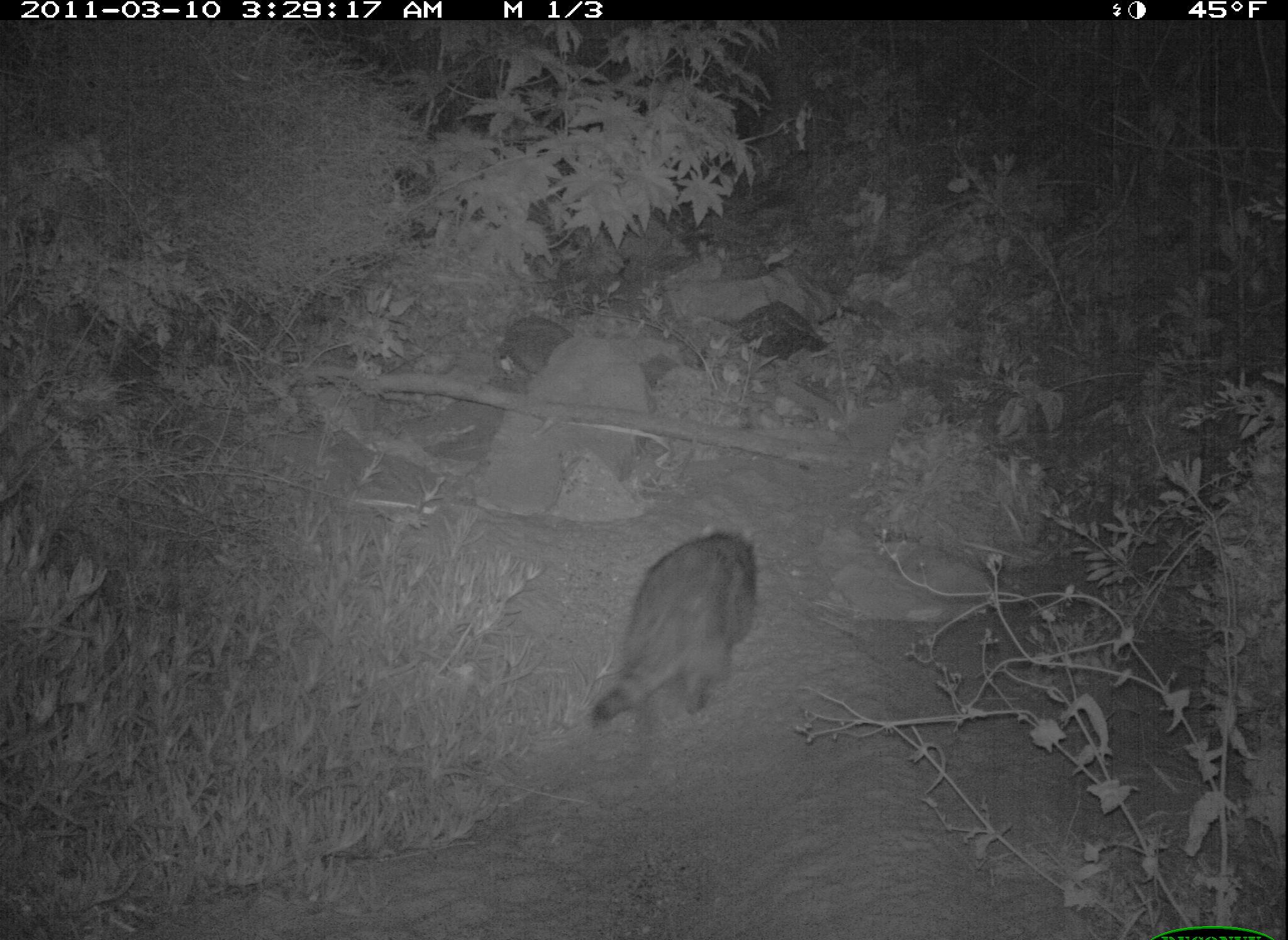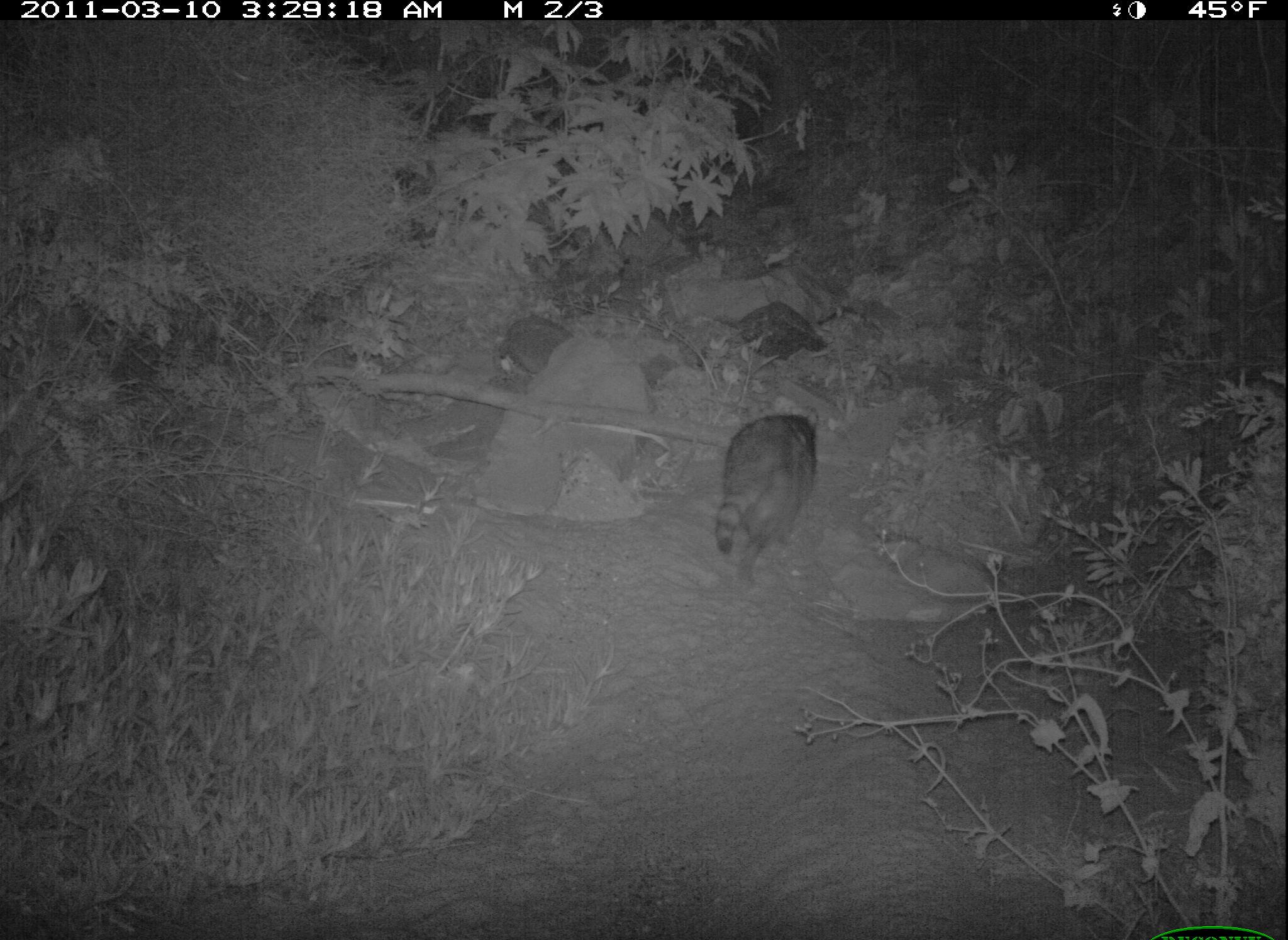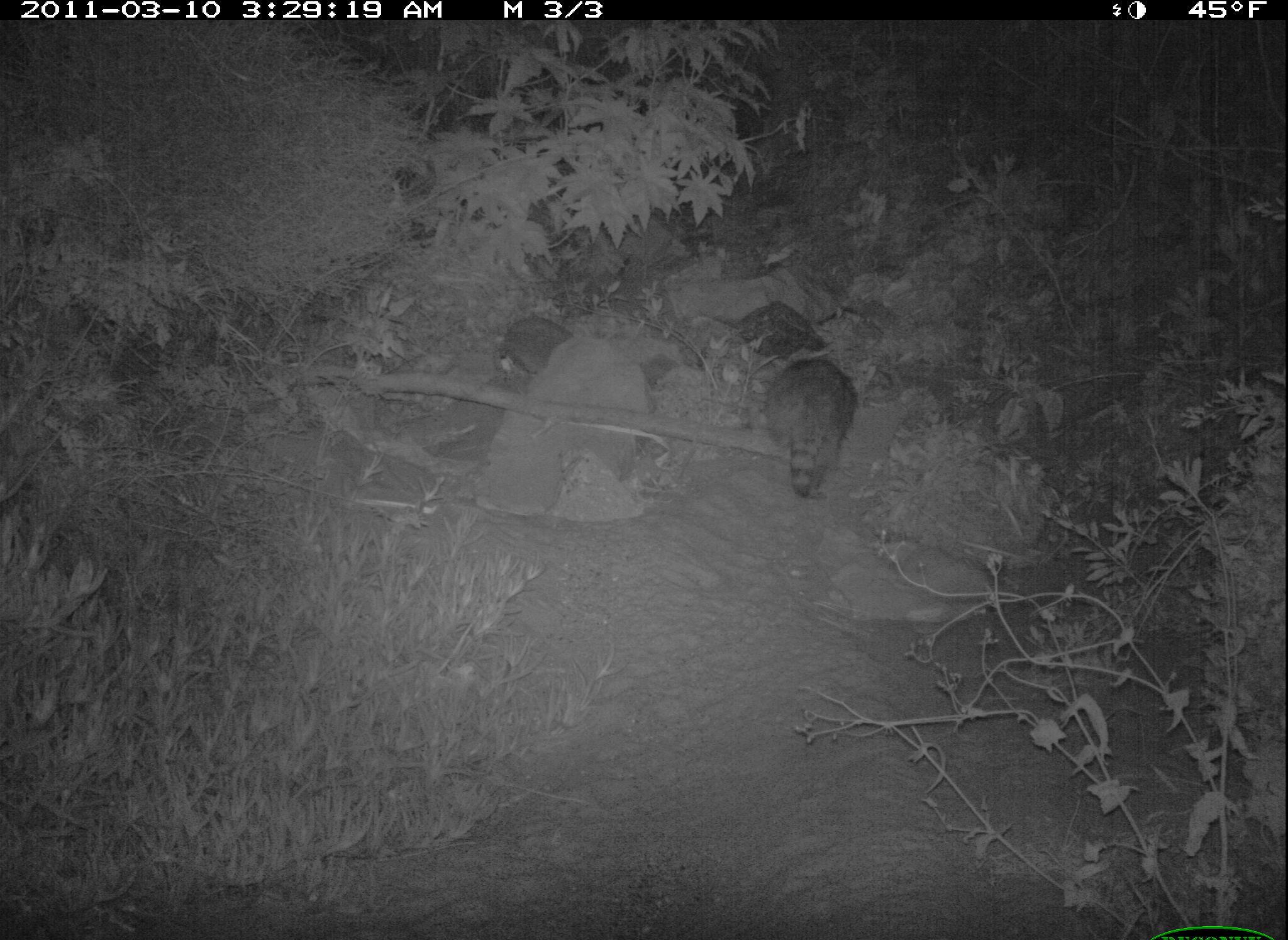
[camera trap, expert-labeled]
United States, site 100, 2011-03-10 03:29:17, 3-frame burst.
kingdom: Animalia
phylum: Chordata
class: Mammalia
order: Carnivora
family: Procyonidae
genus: Procyon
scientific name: Procyon lotor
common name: raccoon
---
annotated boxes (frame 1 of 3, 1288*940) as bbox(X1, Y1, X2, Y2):
raccoon: bbox(584, 528, 763, 738)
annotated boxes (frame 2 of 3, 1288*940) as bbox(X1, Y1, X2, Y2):
raccoon: bbox(708, 409, 824, 593)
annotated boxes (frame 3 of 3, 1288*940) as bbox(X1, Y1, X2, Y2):
raccoon: bbox(755, 332, 873, 506)